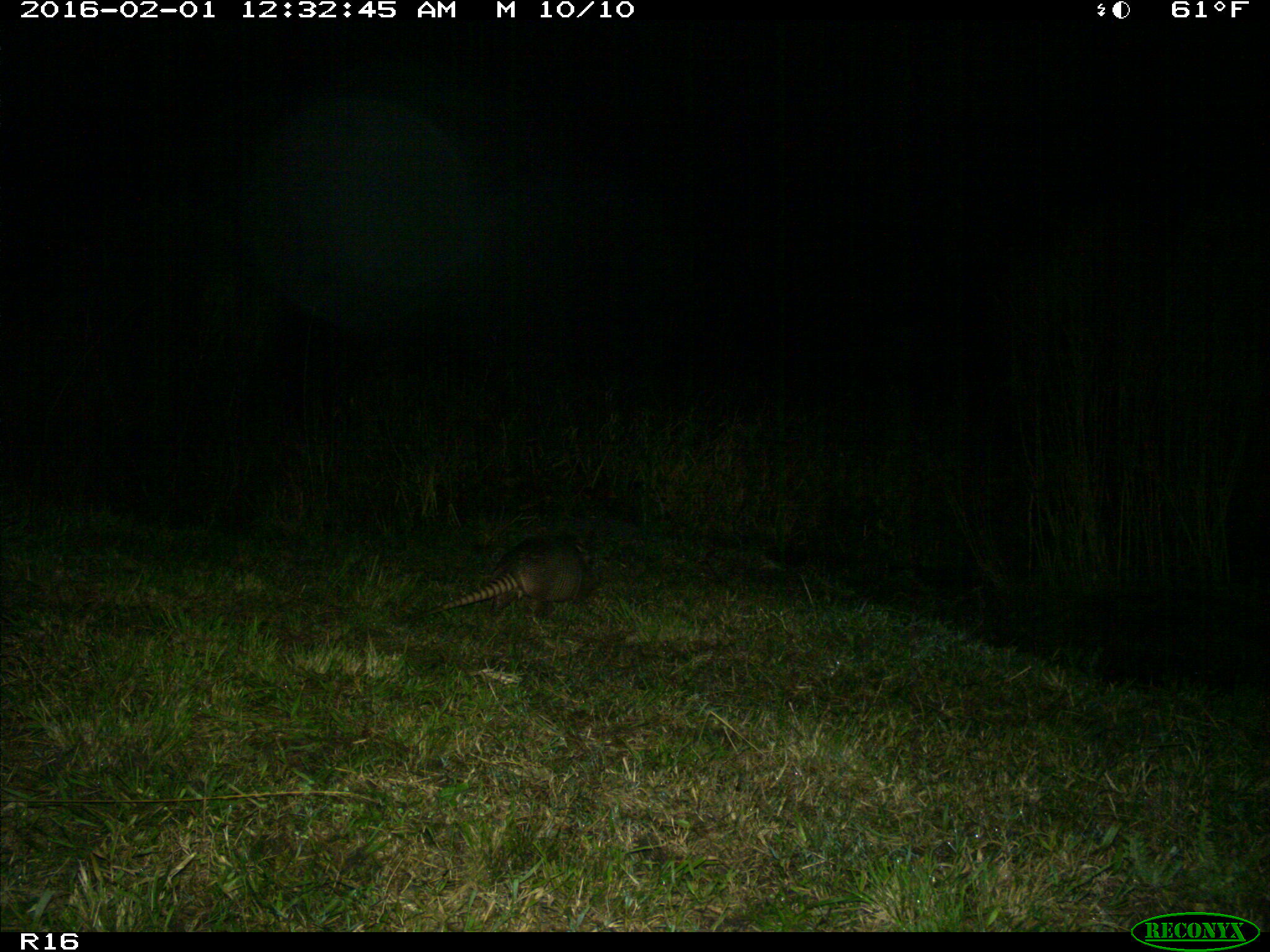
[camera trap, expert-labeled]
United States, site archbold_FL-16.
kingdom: Animalia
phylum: Chordata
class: Mammalia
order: Cingulata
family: Dasypodidae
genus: Dasypus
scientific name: Dasypus novemcinctus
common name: nine-banded armadillo